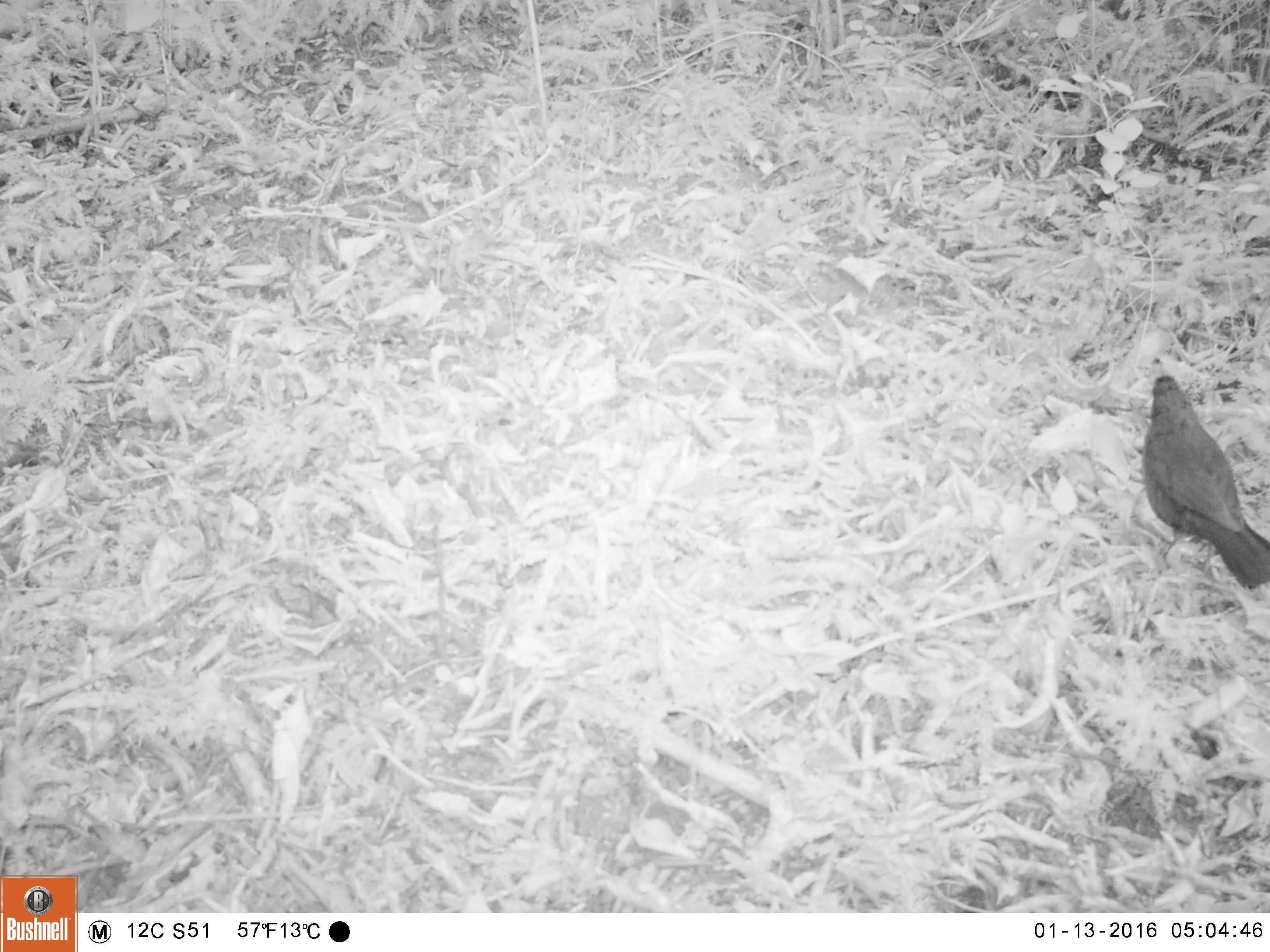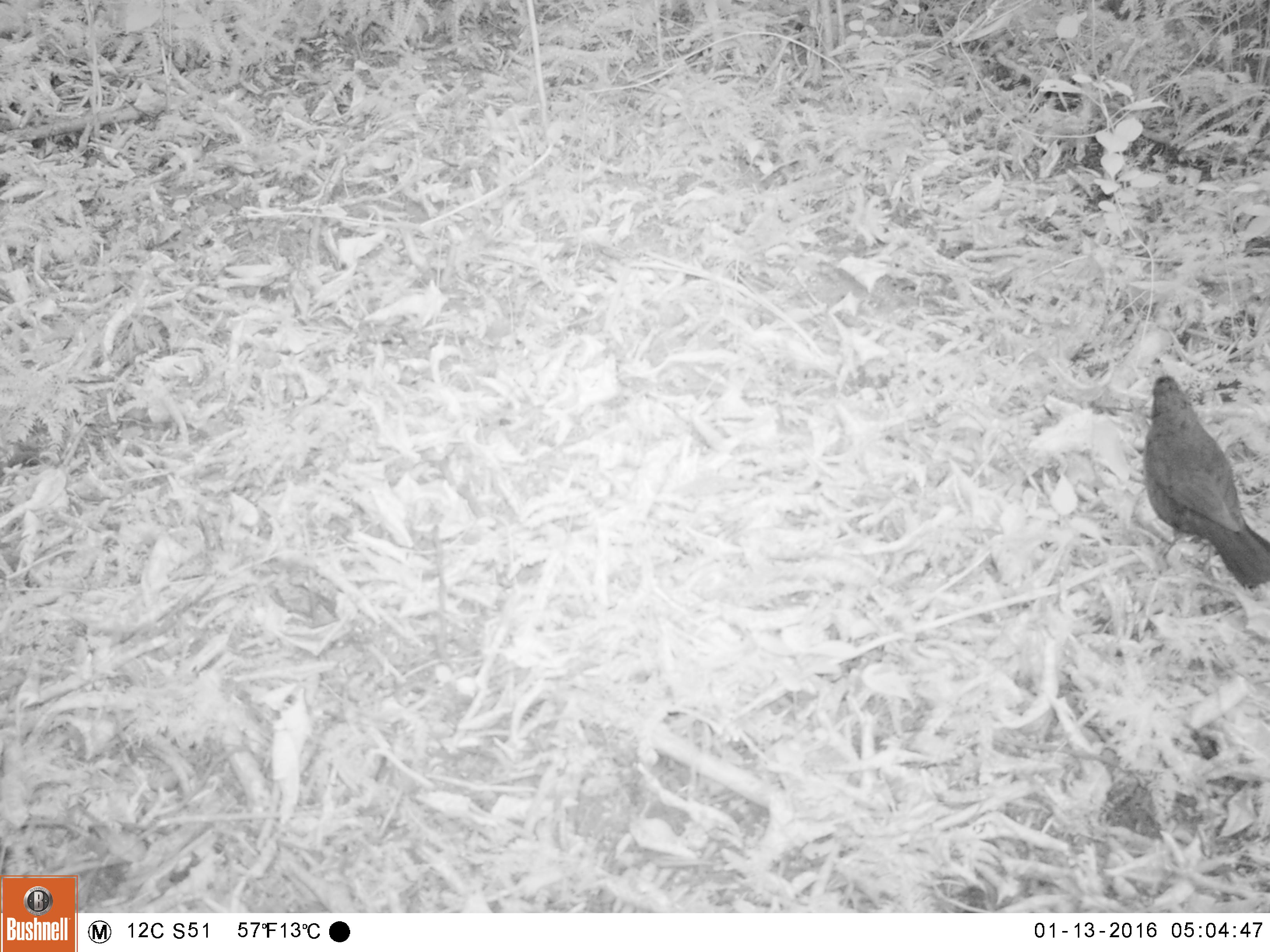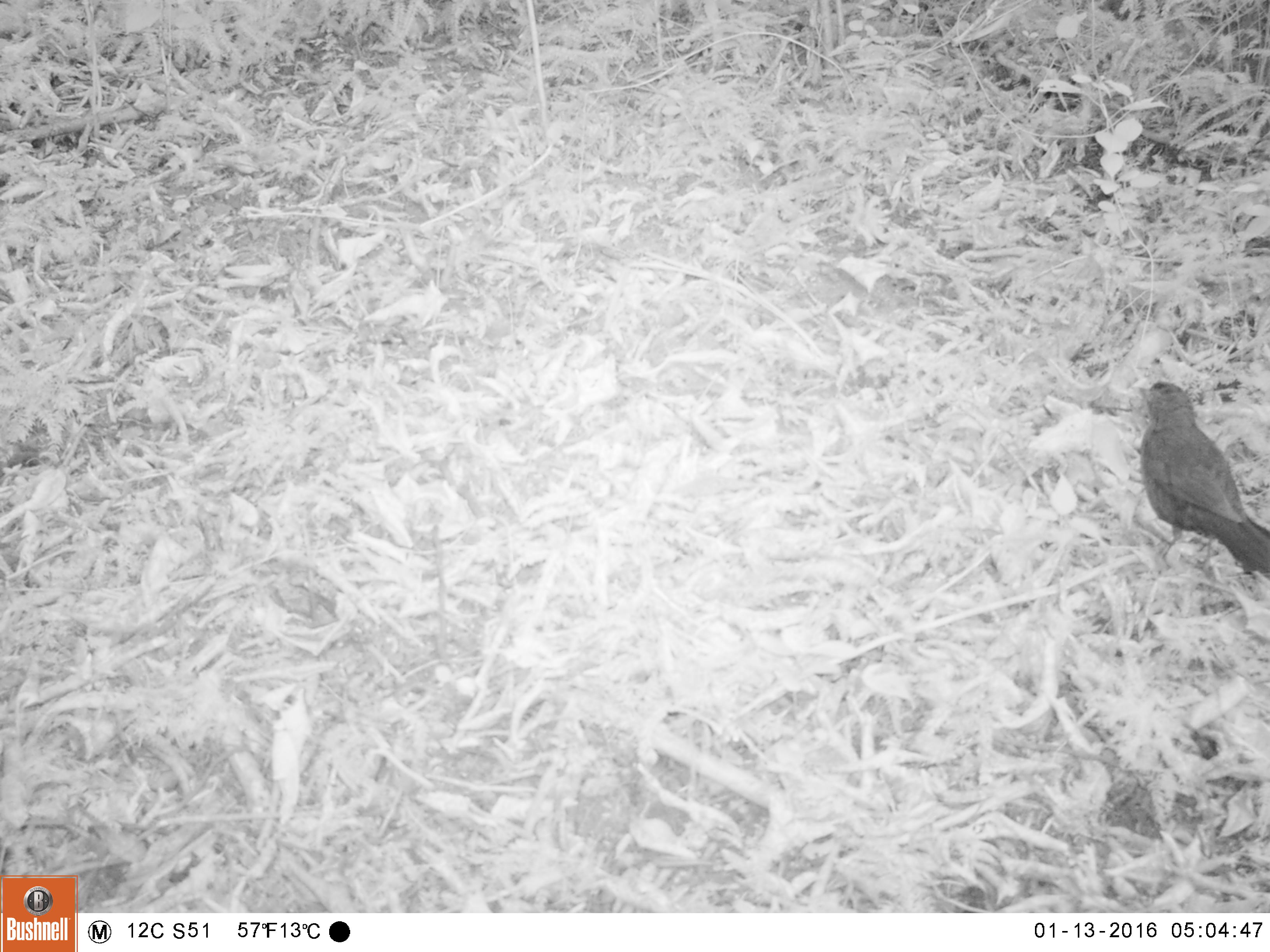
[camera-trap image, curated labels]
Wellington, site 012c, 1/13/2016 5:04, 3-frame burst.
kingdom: Animalia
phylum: Chordata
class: Aves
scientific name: Aves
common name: bird